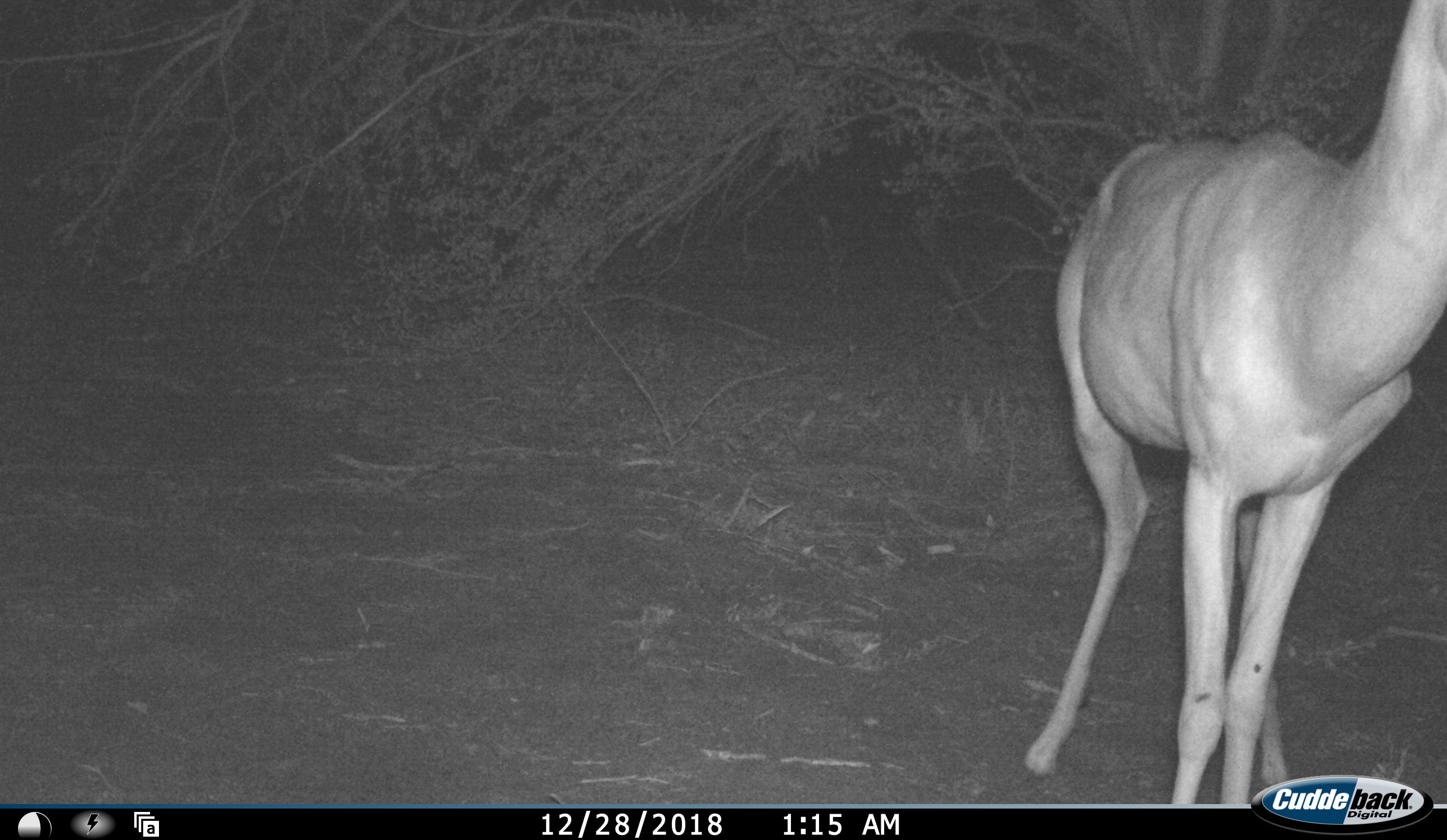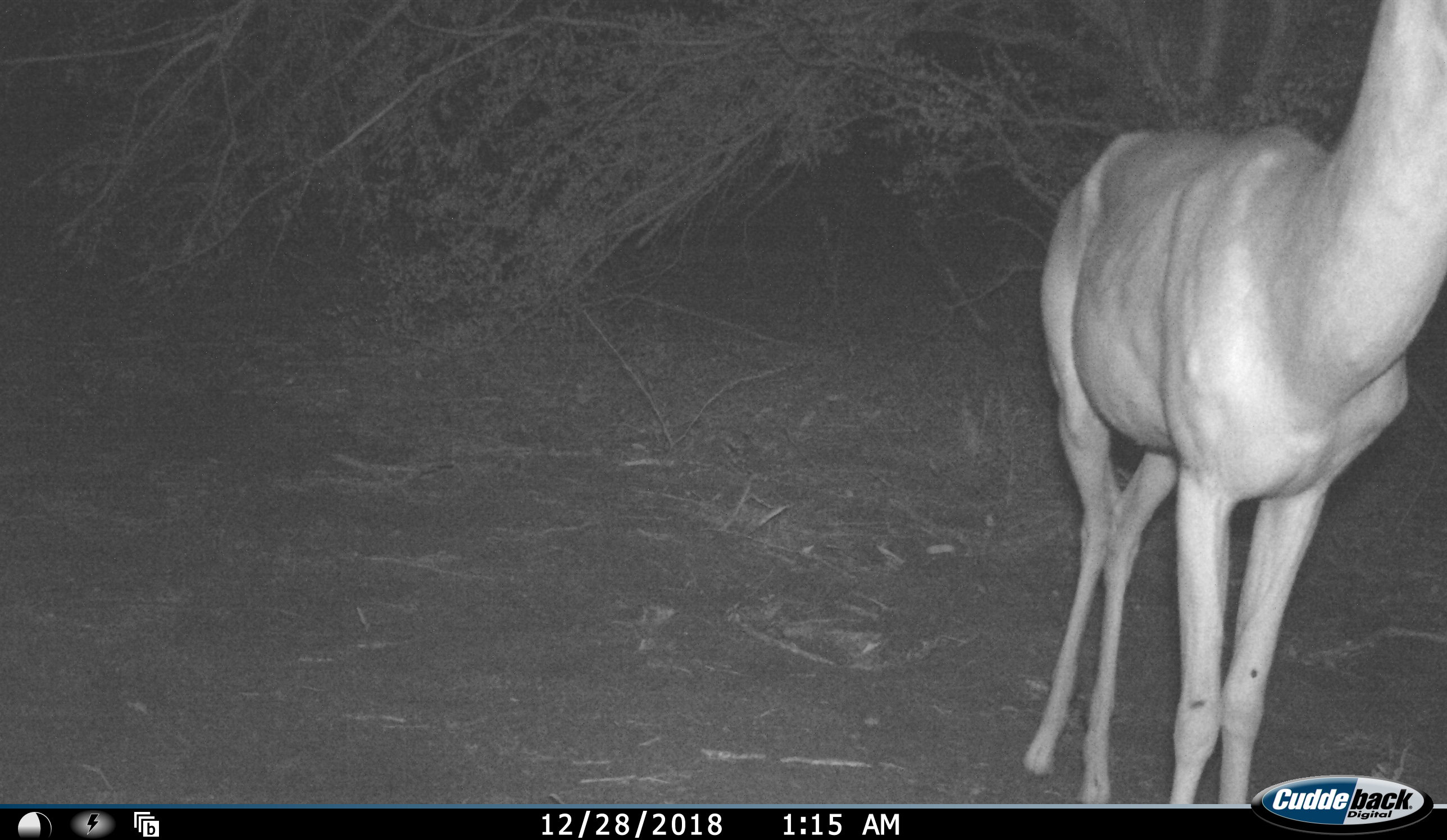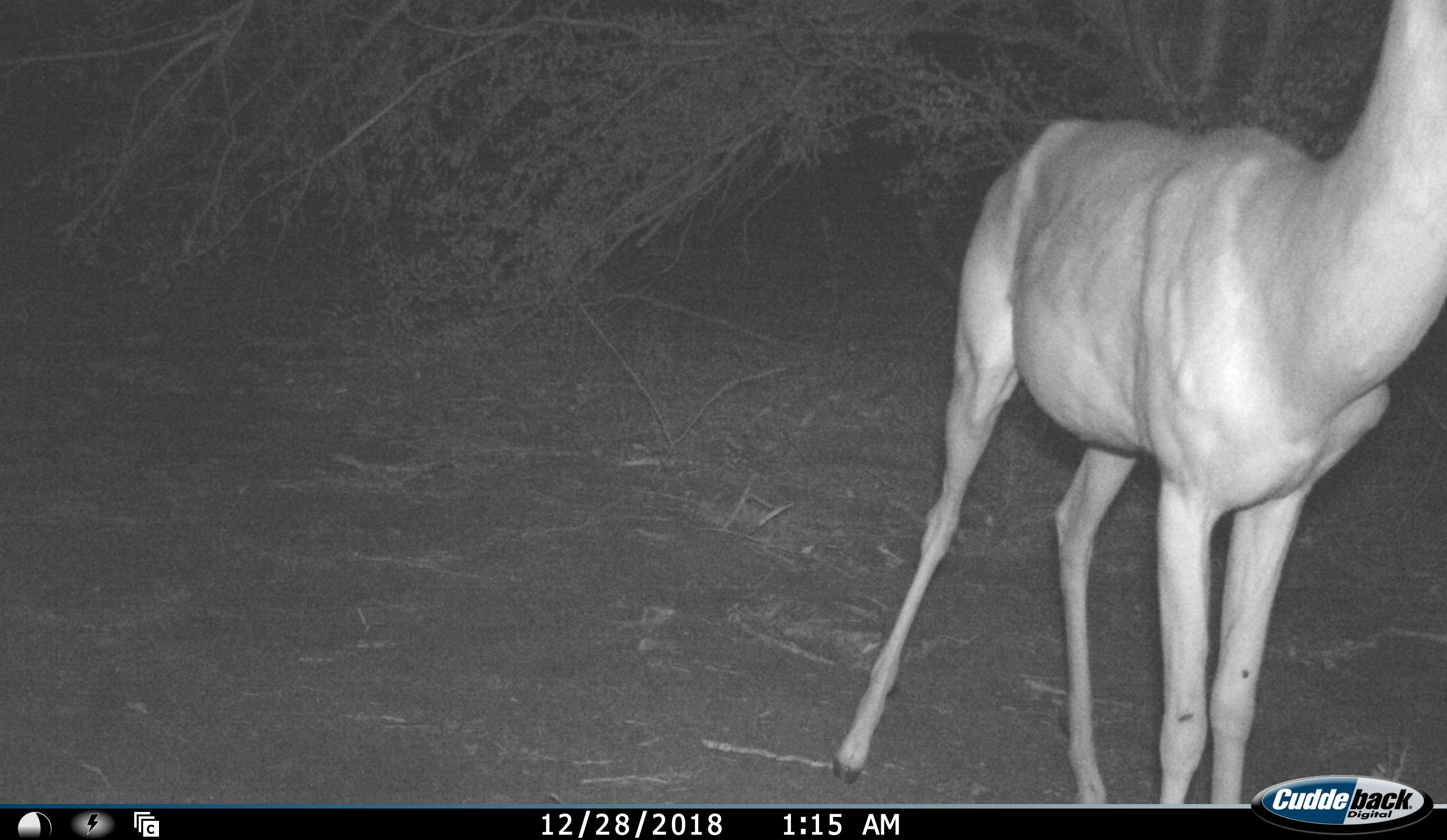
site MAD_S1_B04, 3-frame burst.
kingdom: Animalia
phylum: Chordata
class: Mammalia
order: Artiodactyla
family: Bovidae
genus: Aepyceros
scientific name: Aepyceros melampus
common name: impala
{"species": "impala (Aepyceros melampus)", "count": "1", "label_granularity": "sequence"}